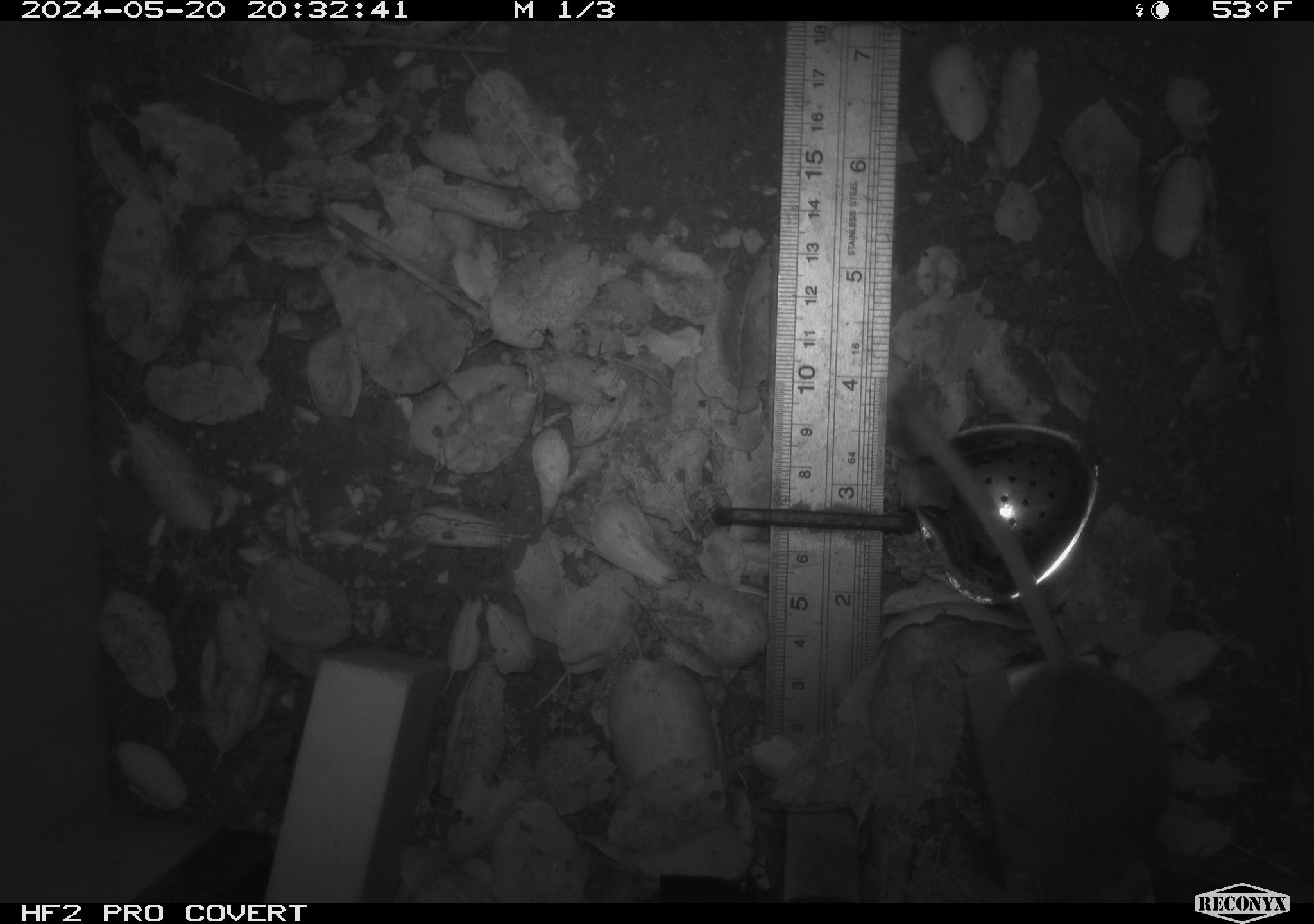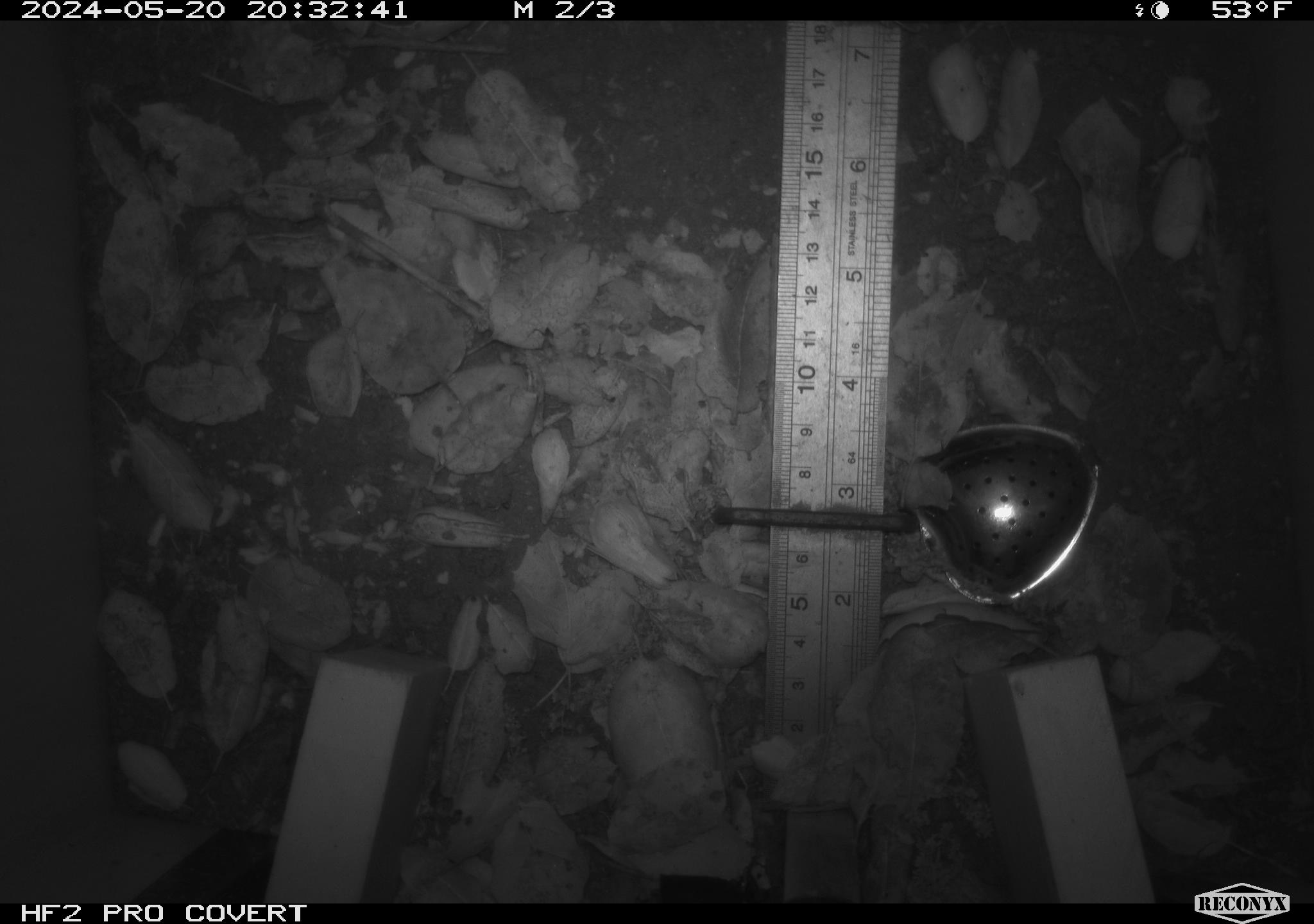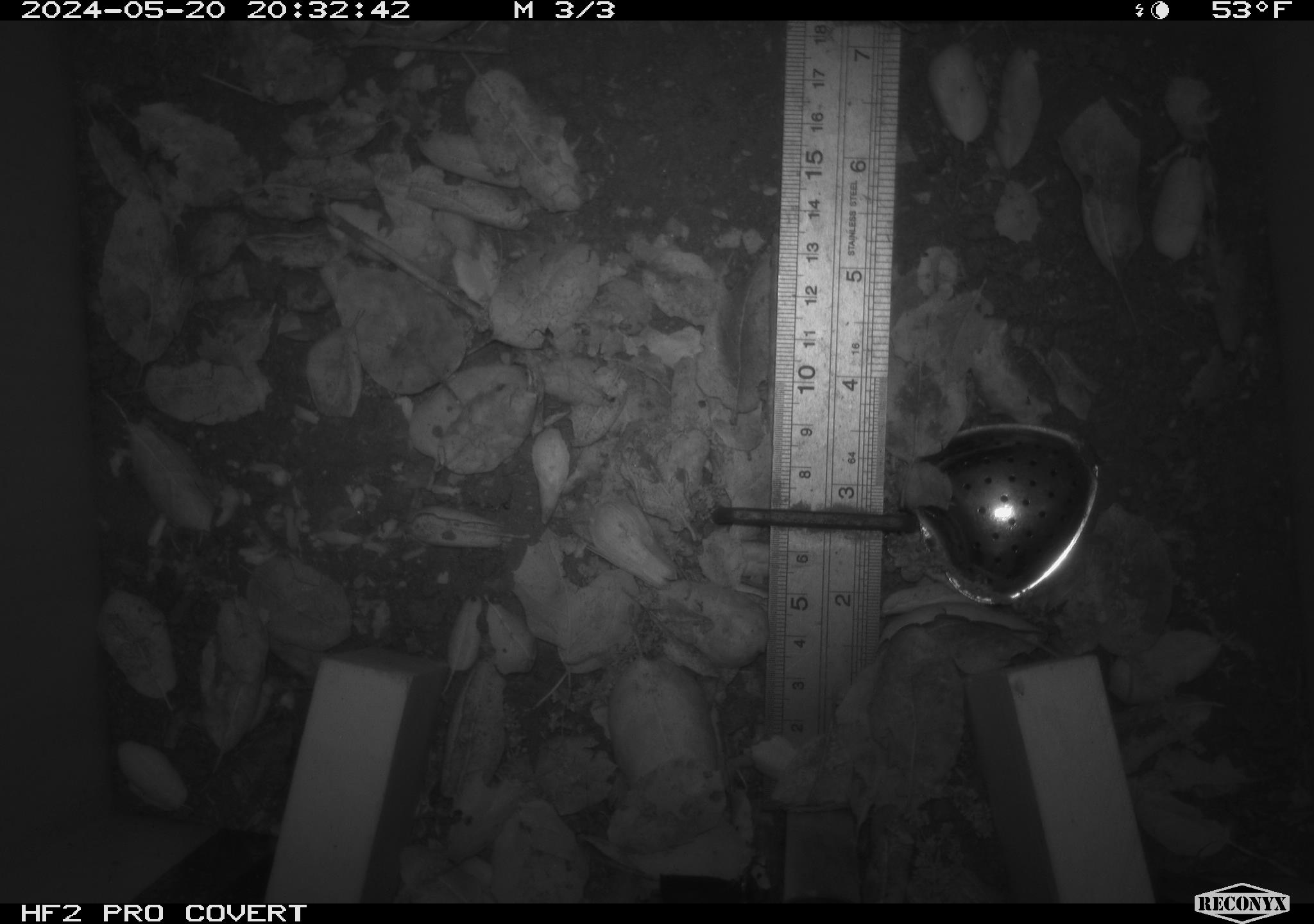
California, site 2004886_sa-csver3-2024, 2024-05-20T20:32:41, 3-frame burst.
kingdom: Animalia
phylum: Chordata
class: Mammalia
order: Rodentia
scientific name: Rodentia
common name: rodent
Rodent (Rodentia).